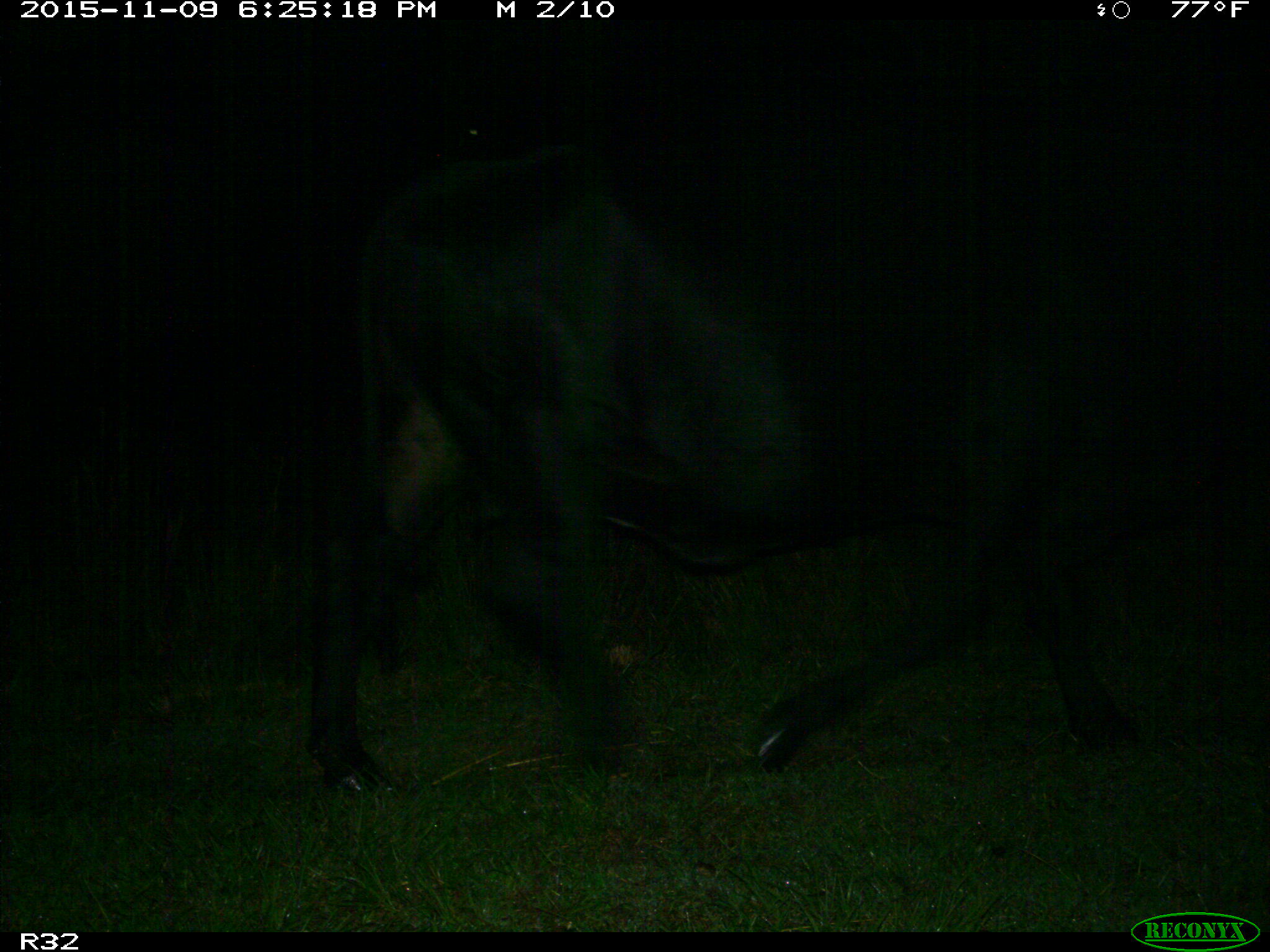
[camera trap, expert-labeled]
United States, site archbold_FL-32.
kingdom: Animalia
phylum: Chordata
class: Mammalia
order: Artiodactyla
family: Bovidae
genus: Bos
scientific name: Bos taurus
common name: domestic cow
Bos taurus (domestic cow).